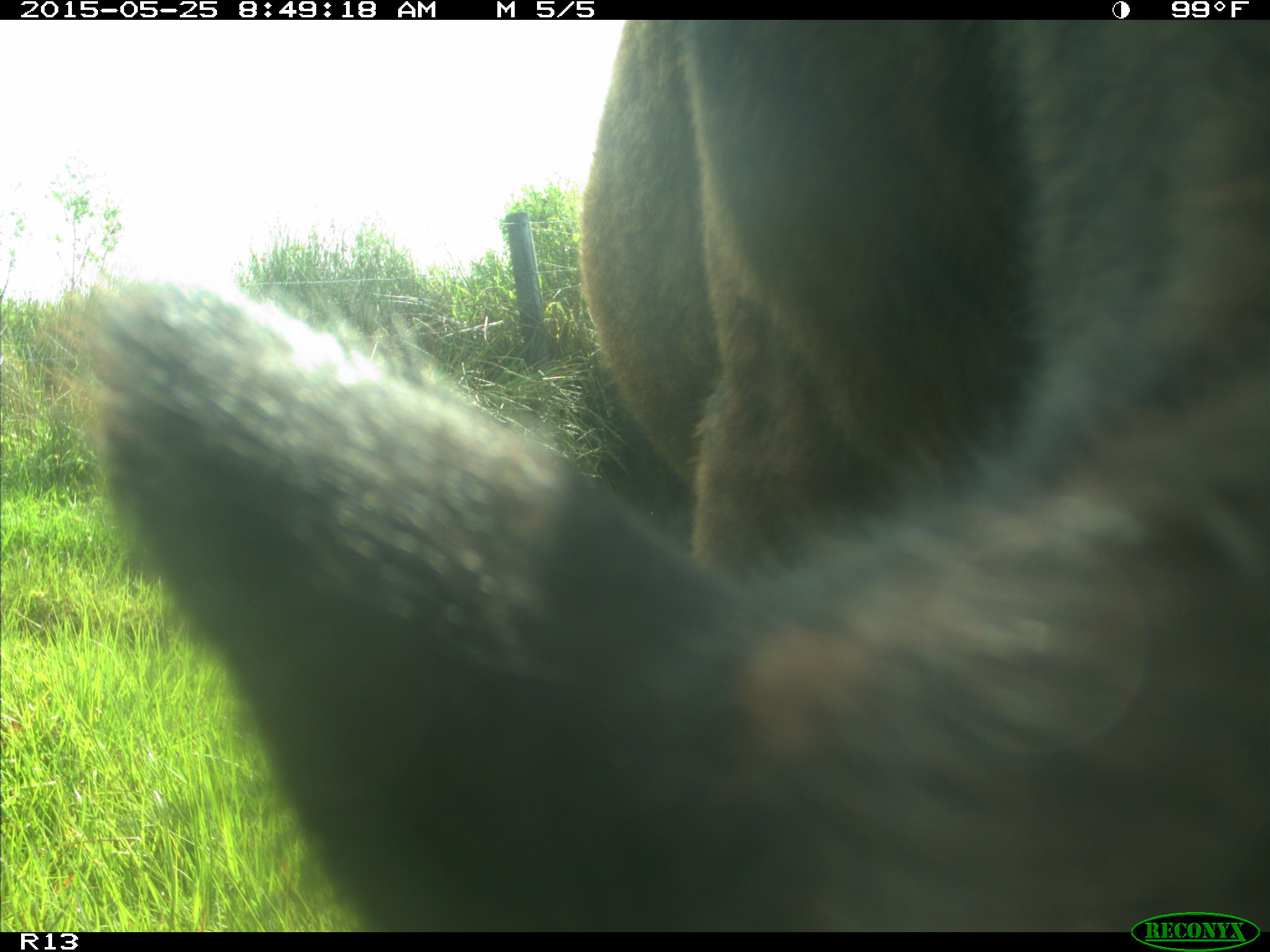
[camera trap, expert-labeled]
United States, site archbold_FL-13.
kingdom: Animalia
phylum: Chordata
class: Mammalia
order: Artiodactyla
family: Bovidae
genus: Bos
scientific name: Bos taurus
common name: domestic cow